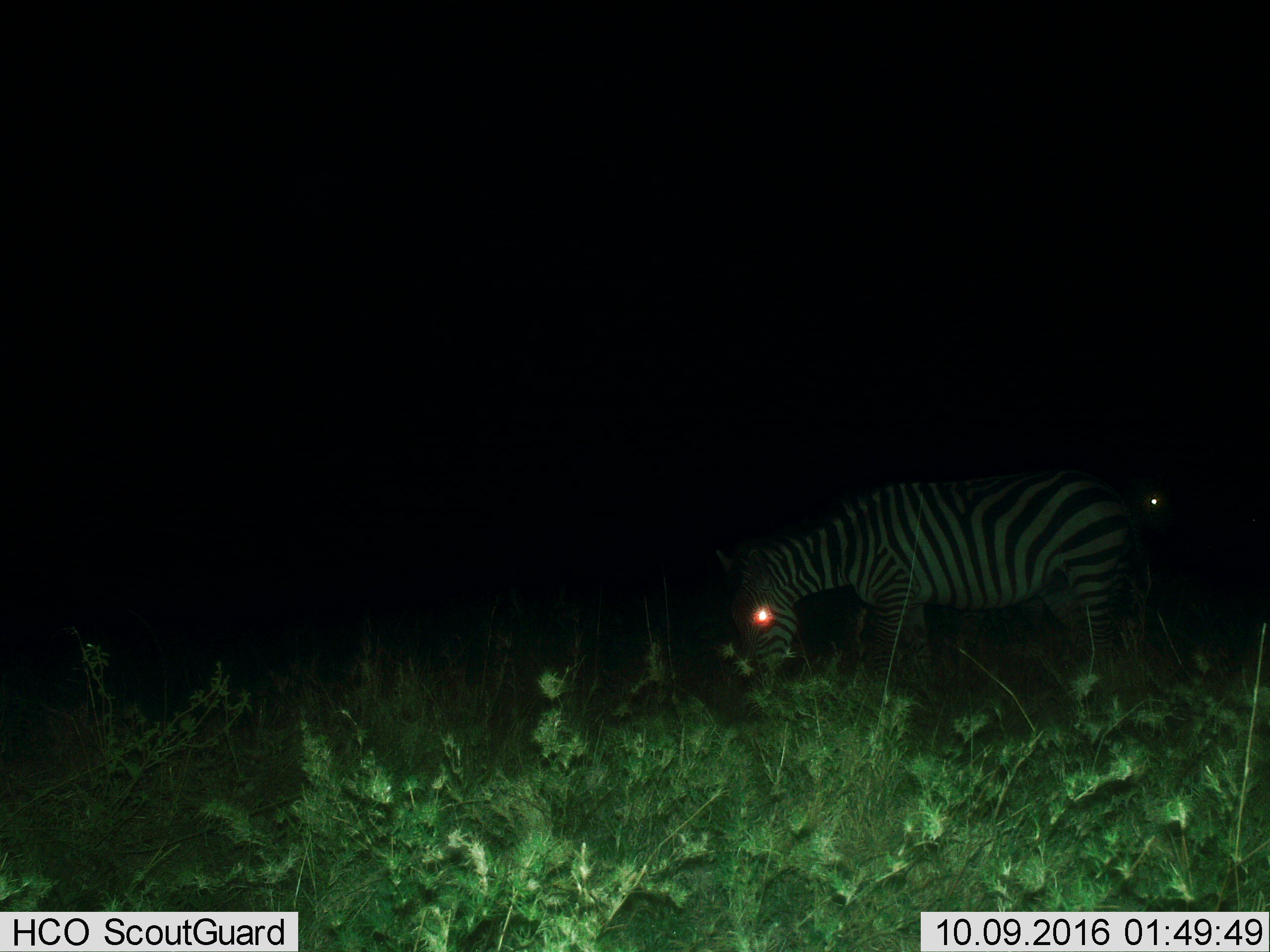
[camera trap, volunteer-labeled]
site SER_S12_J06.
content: unidentified animal